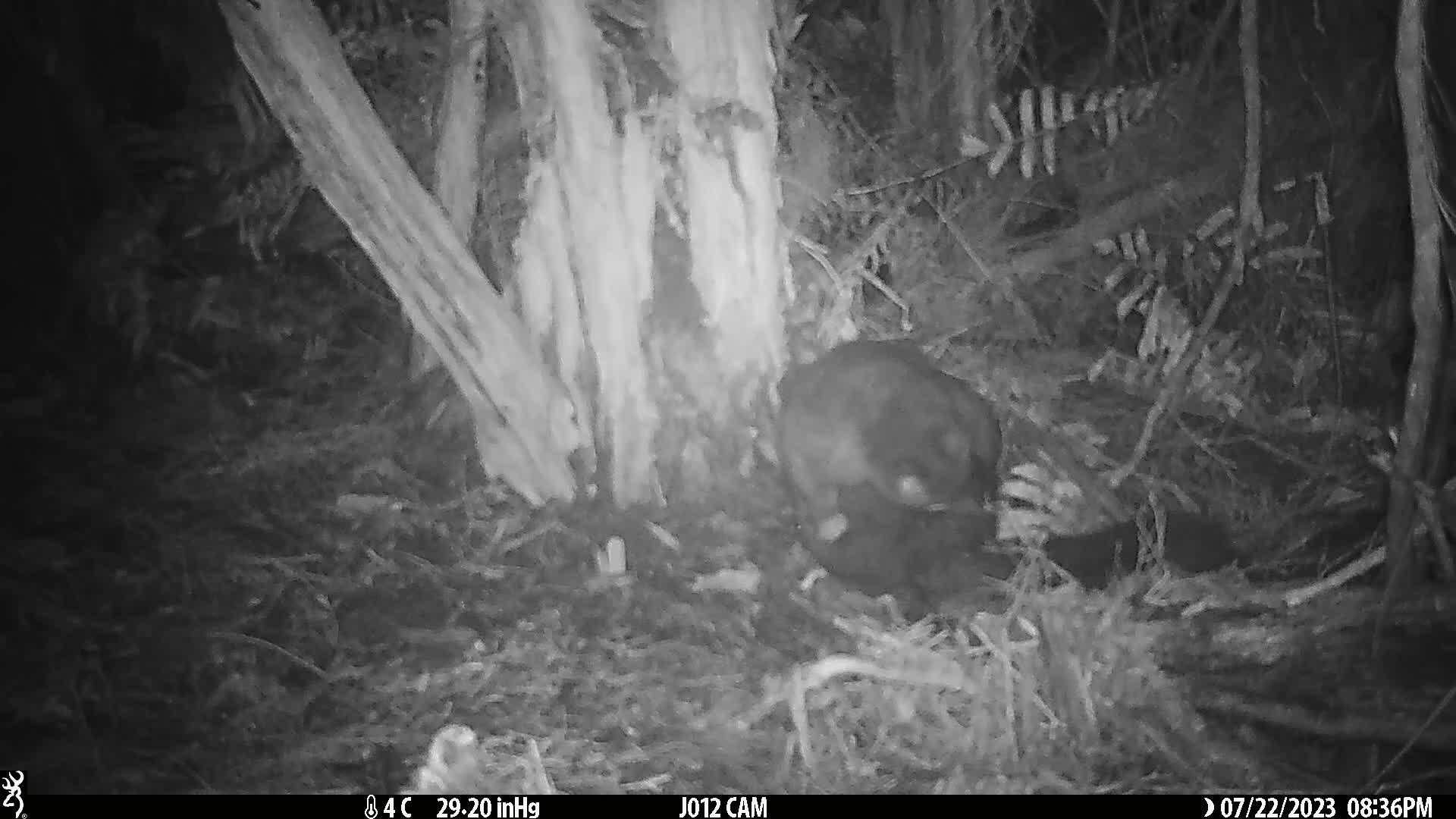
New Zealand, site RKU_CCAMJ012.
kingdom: Animalia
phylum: Chordata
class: Mammalia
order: Diprotodontia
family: Phalangeridae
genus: Trichosurus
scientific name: Trichosurus vulpecula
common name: common brushtail possum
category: possum